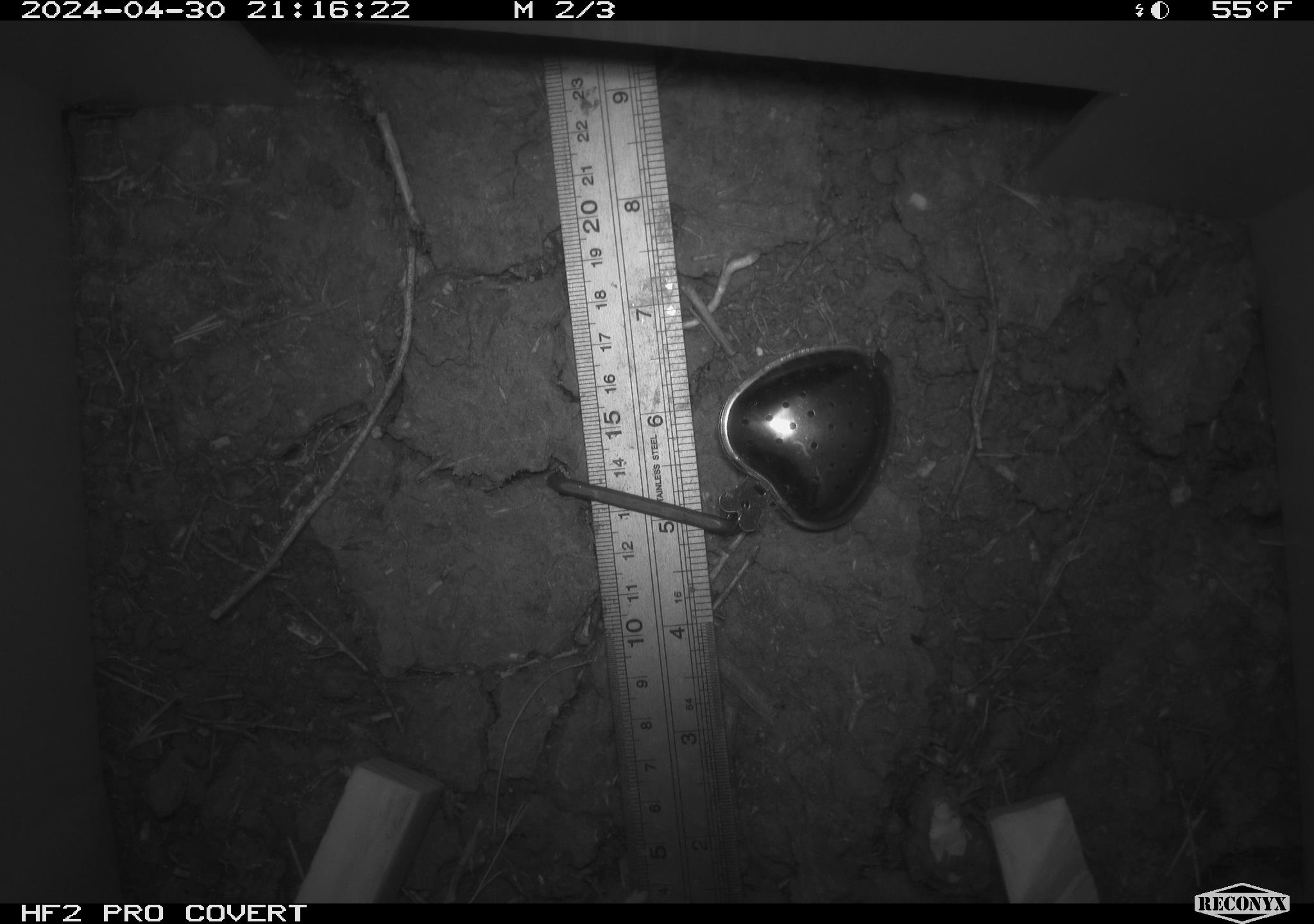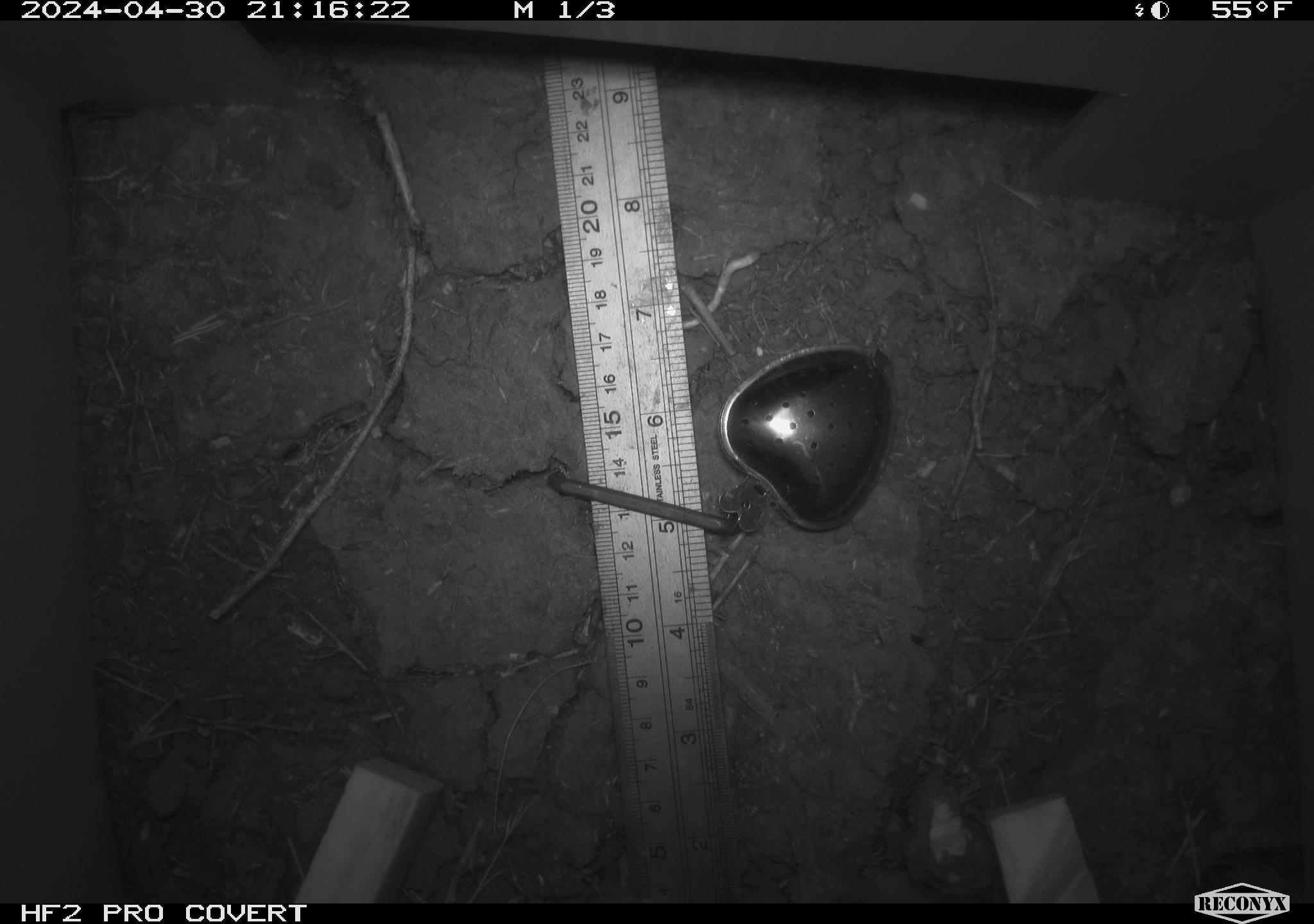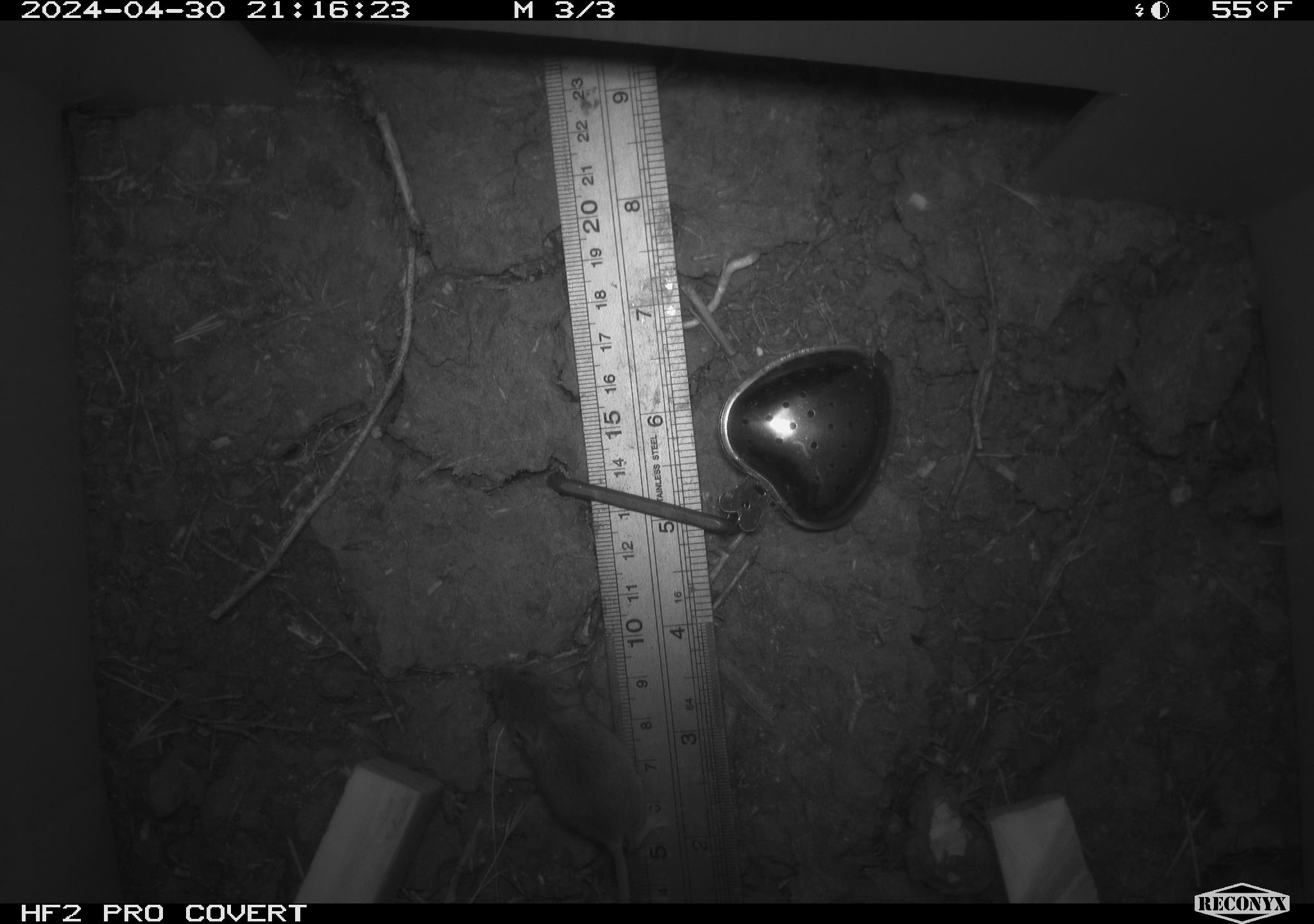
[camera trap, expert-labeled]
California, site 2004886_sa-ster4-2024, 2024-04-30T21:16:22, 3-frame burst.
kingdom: Animalia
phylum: Chordata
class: Mammalia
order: Rodentia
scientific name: Rodentia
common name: mouse species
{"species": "mouse species (Rodentia)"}